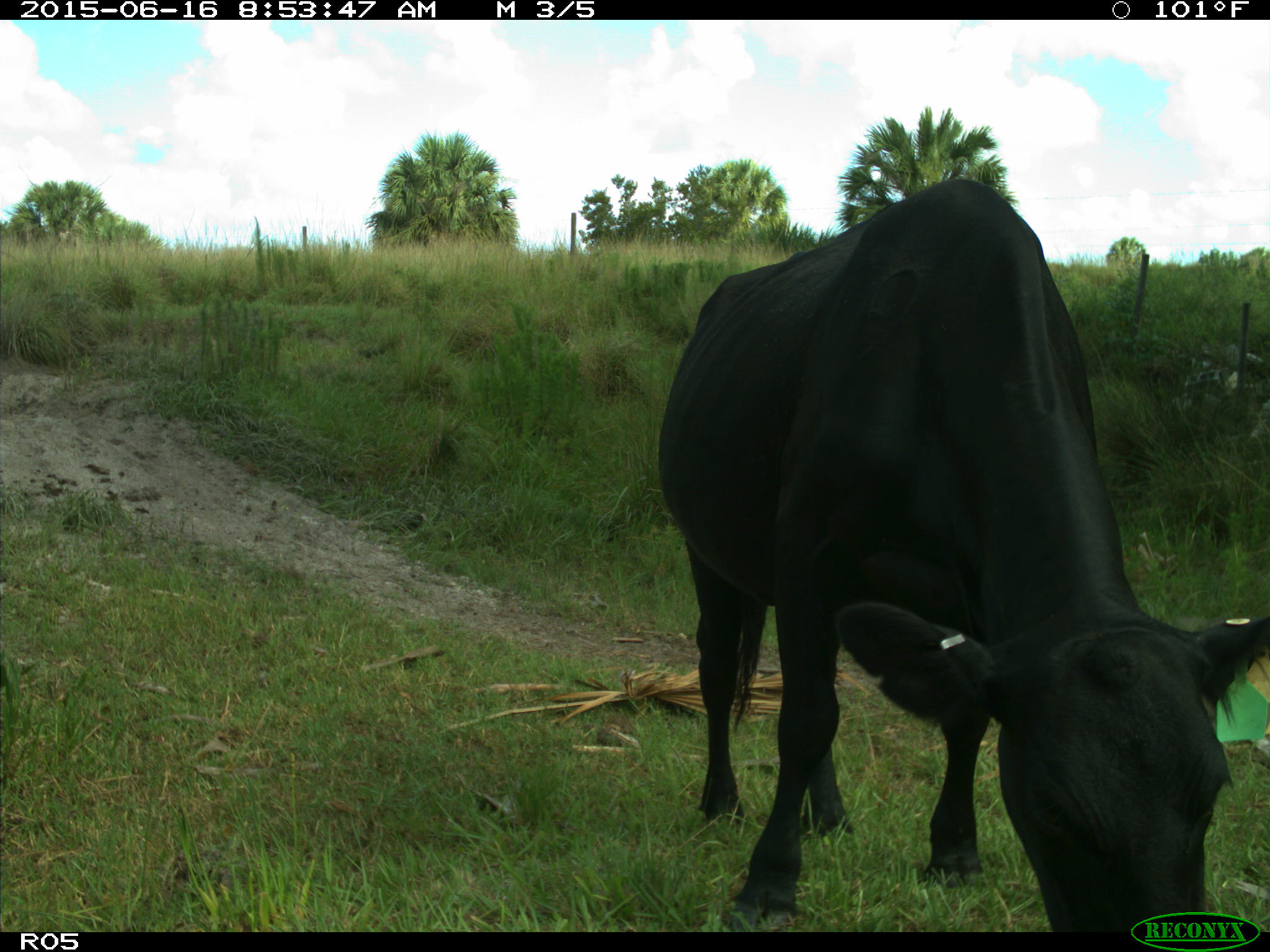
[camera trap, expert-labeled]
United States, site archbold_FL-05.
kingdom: Animalia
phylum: Chordata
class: Mammalia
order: Artiodactyla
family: Bovidae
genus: Bos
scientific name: Bos taurus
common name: domestic cow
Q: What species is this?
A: Bos taurus (domestic cow).